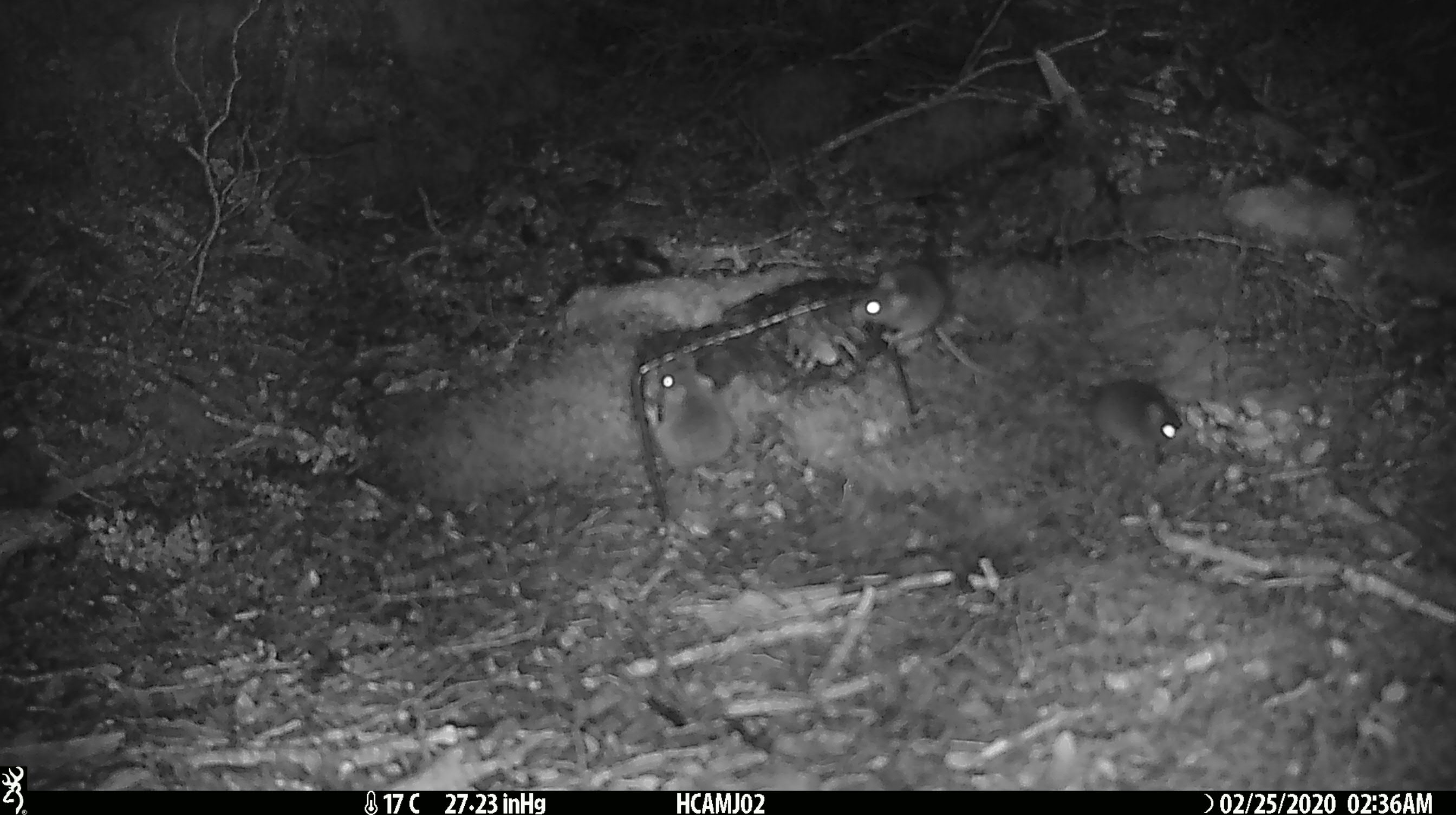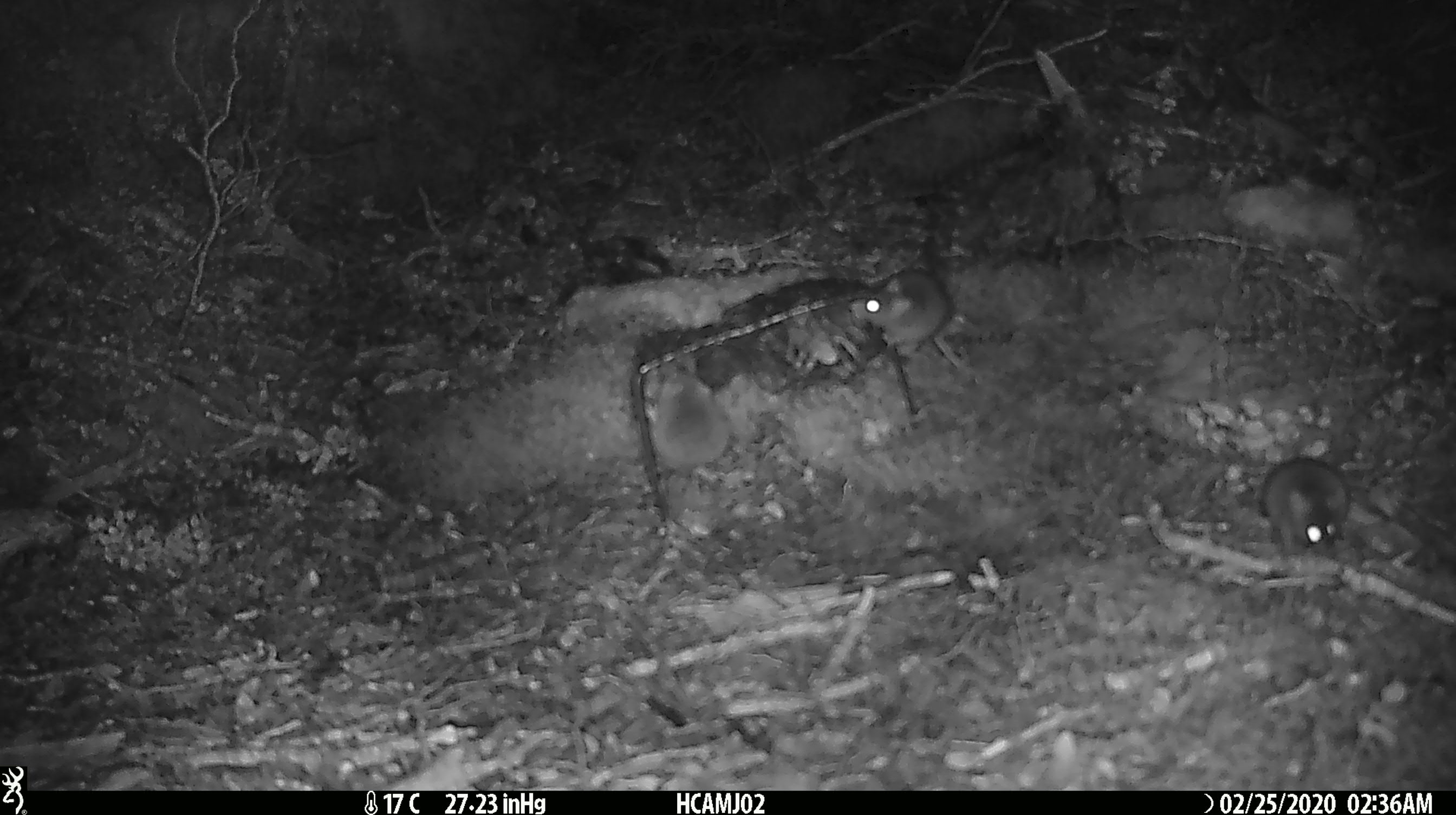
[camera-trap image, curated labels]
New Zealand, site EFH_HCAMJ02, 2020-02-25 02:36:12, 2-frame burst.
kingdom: Animalia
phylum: Chordata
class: Mammalia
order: Rodentia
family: Muridae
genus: Mus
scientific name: Mus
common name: mouse